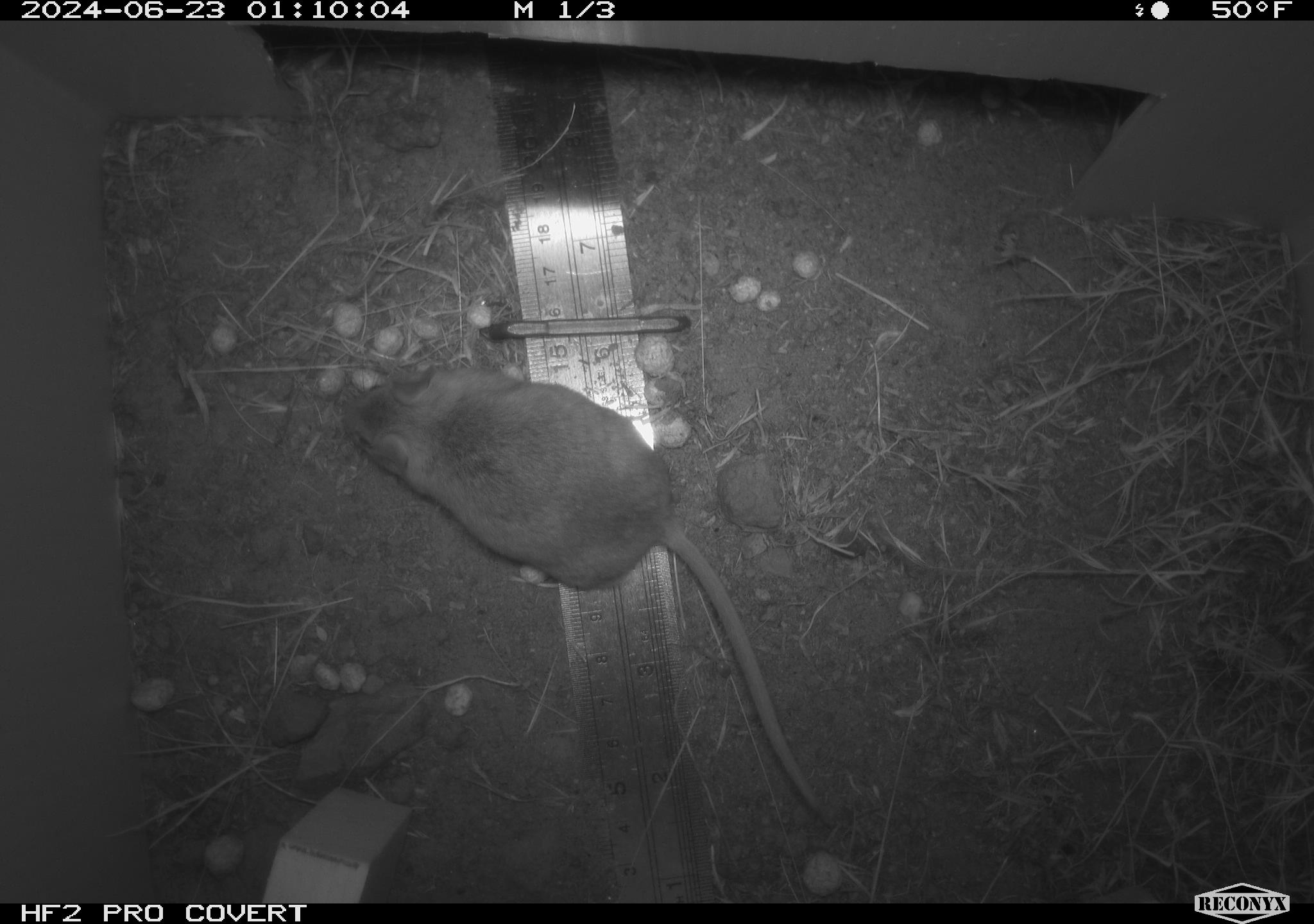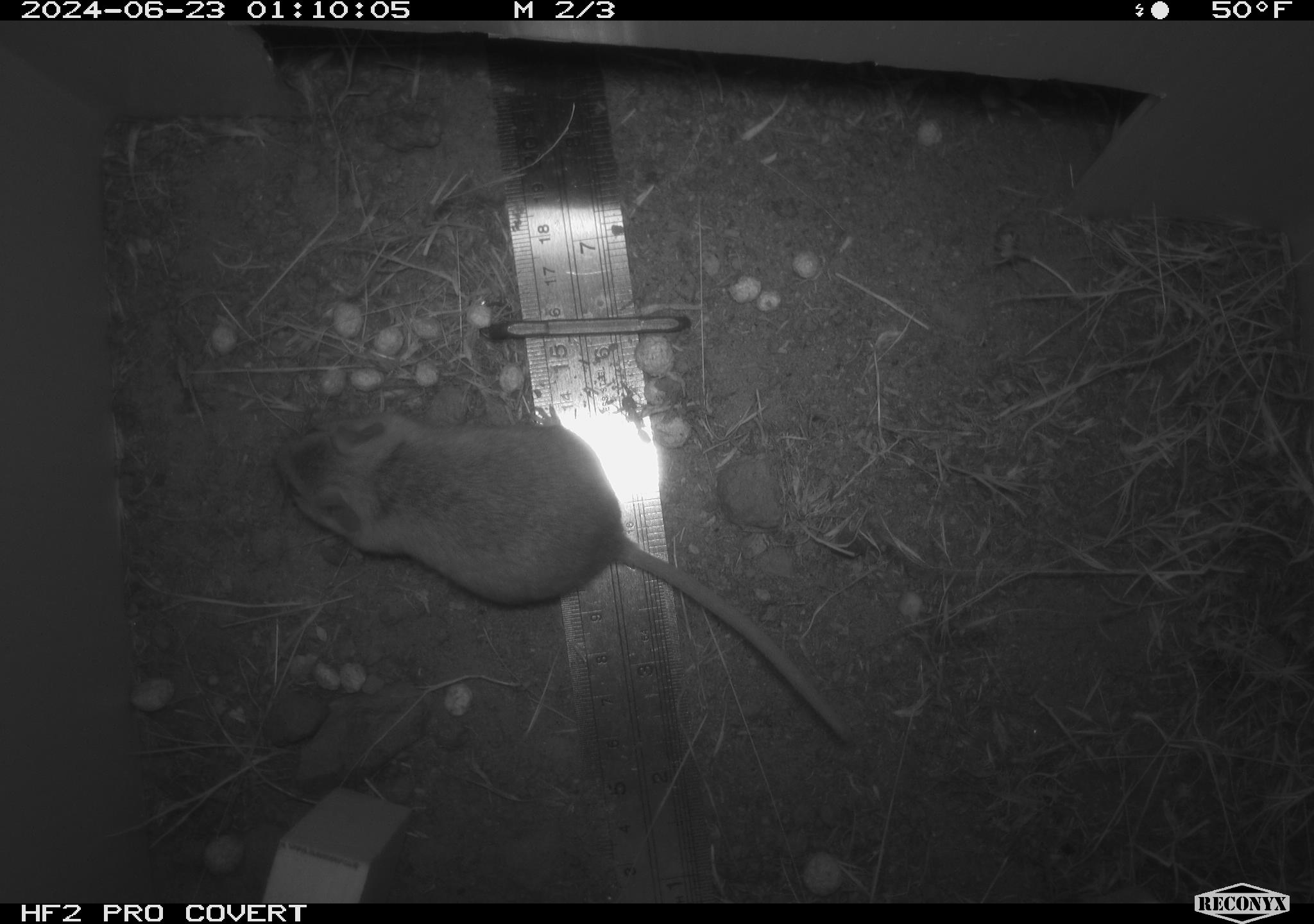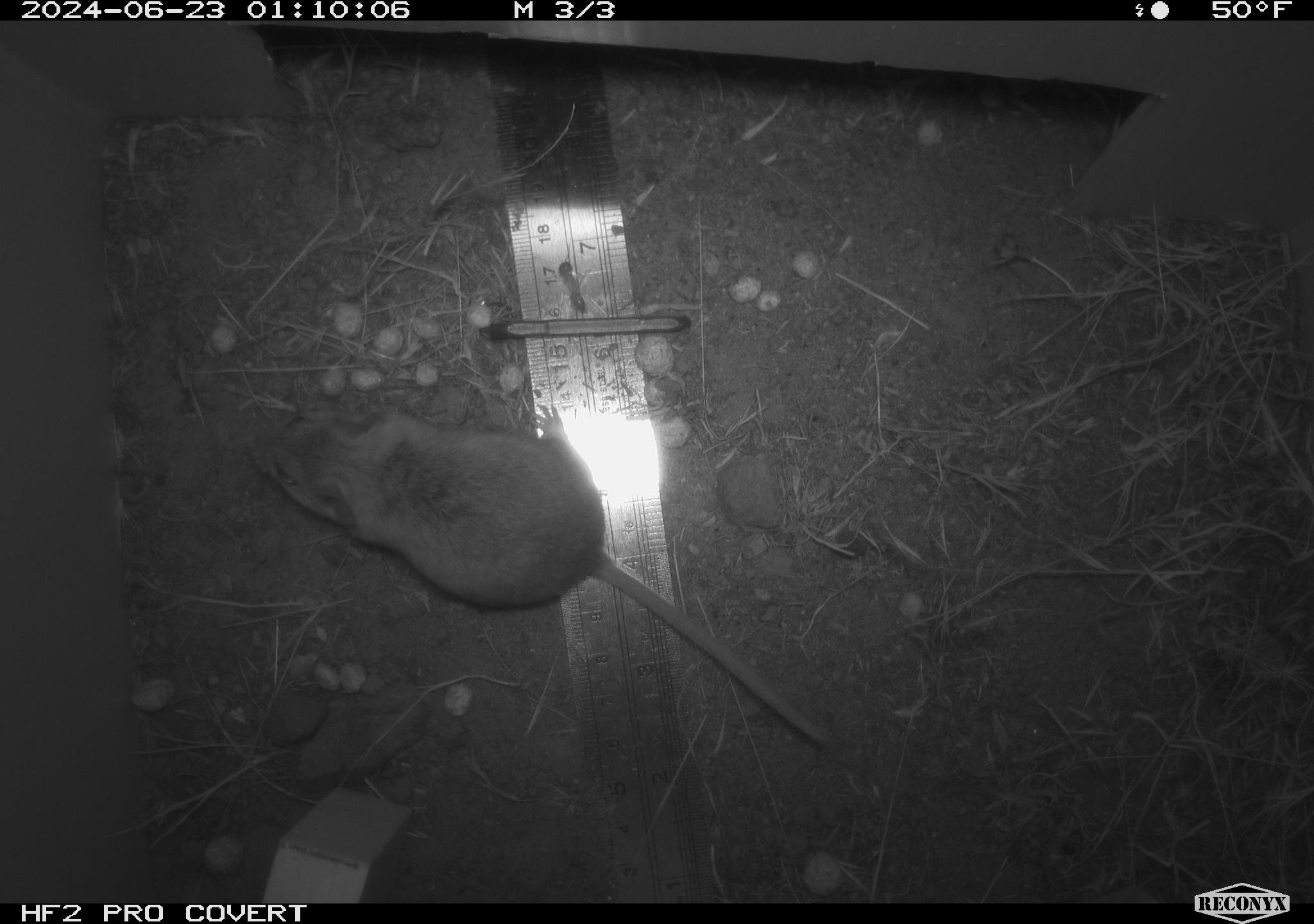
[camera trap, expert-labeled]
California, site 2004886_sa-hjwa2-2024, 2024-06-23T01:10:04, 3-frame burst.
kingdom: Animalia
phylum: Chordata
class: Mammalia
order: Rodentia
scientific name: Rodentia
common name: rodent